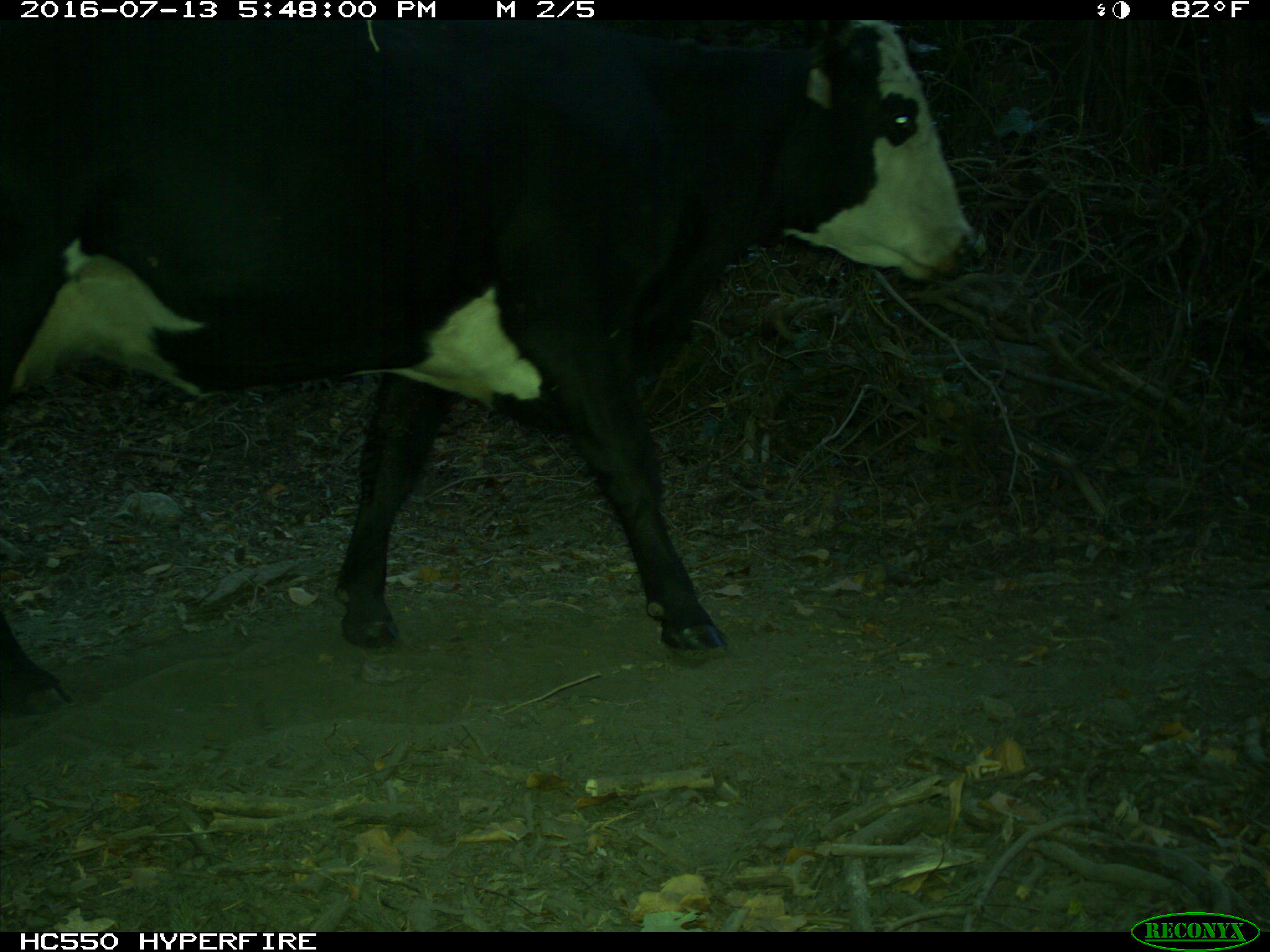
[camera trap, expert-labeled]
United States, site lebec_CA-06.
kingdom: Animalia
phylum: Chordata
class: Mammalia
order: Artiodactyla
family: Bovidae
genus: Bos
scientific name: Bos taurus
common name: domestic cow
Bos taurus (domestic cow).